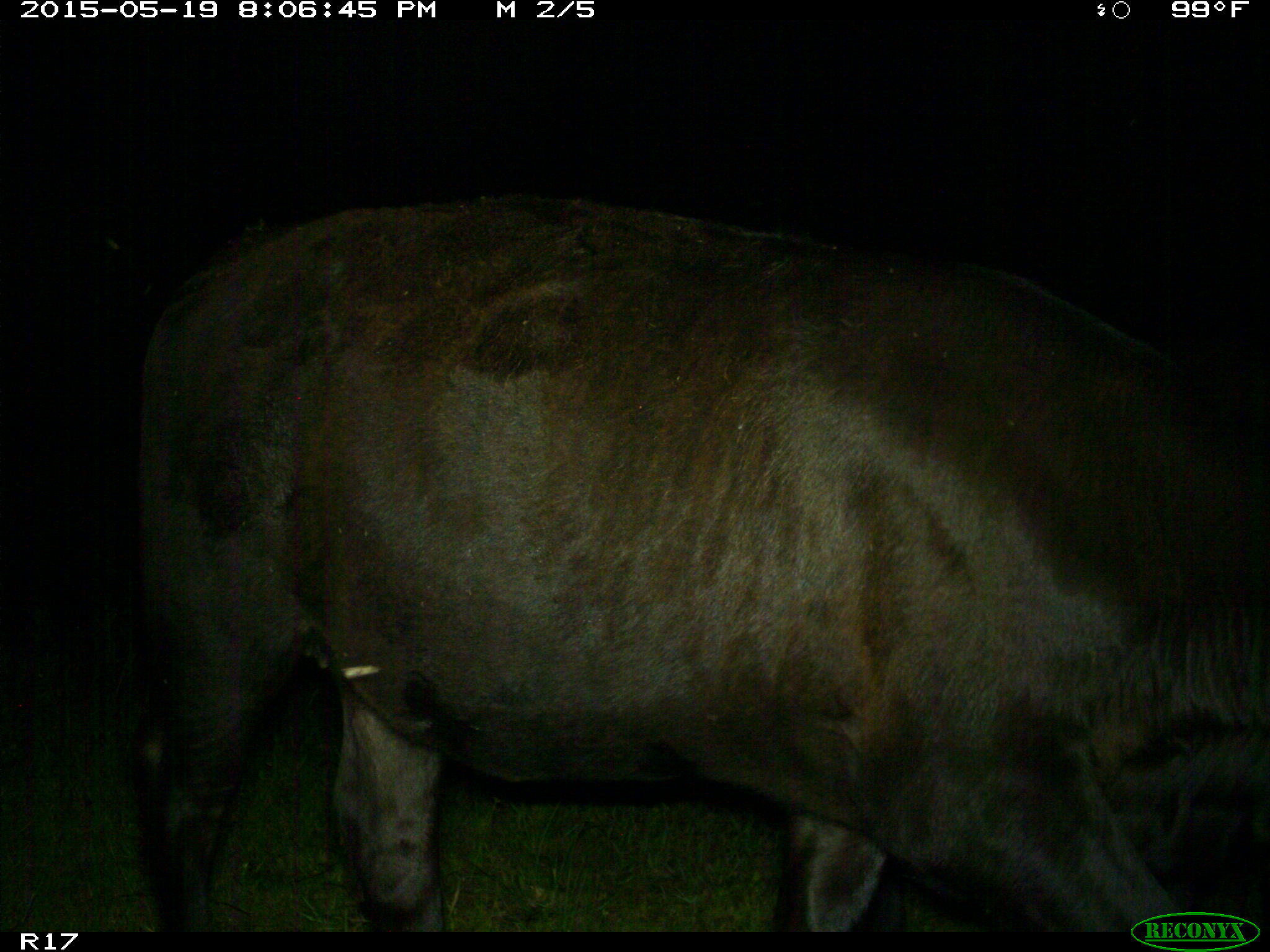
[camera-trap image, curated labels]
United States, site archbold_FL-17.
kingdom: Animalia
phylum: Chordata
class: Mammalia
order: Artiodactyla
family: Bovidae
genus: Bos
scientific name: Bos taurus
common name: domestic cow